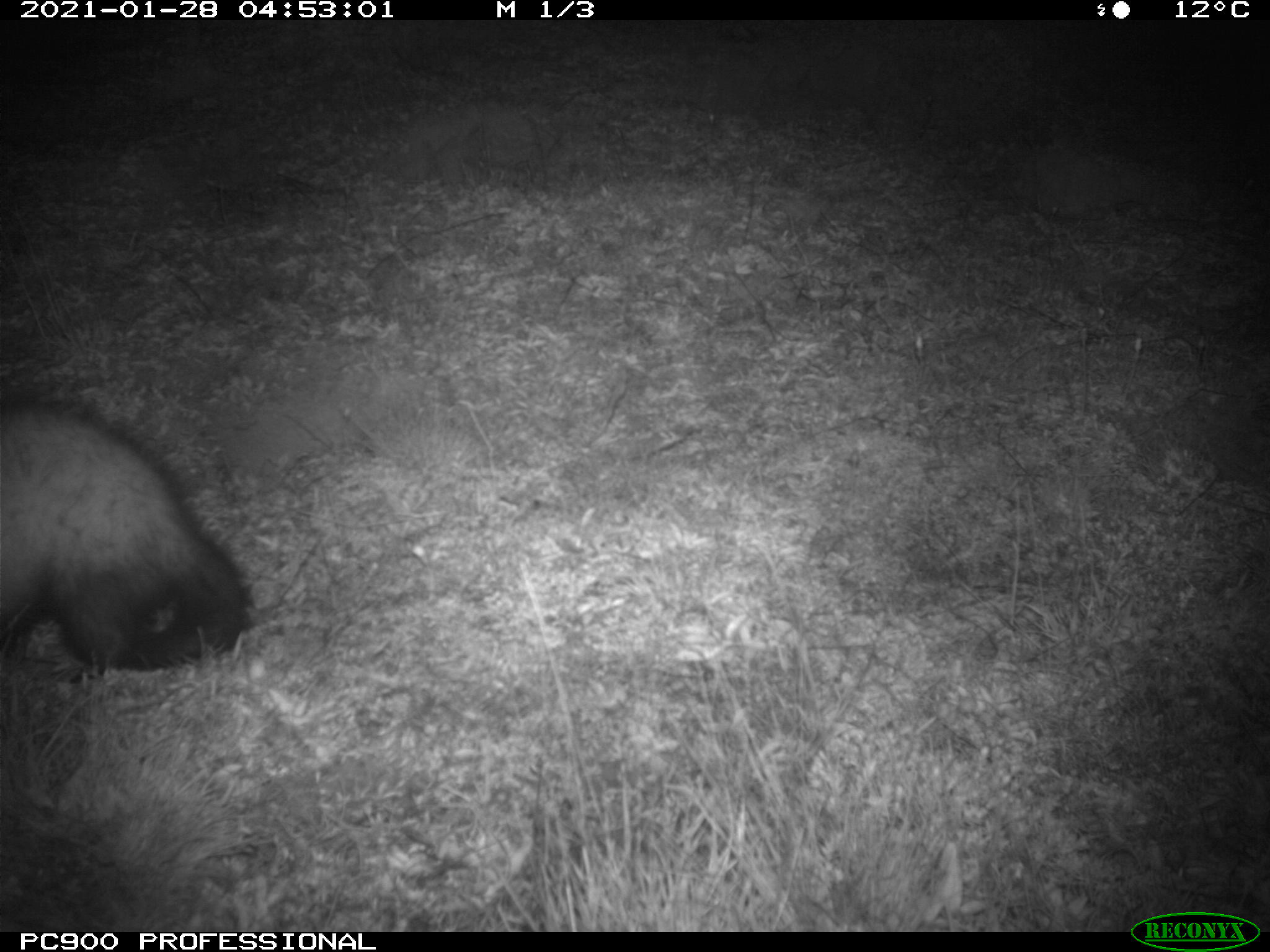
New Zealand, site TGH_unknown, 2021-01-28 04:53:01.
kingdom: Animalia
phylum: Chordata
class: Mammalia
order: Carnivora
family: Mustelidae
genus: Mustela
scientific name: Mustela furo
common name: ferret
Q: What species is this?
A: Ferret (Mustela furo).